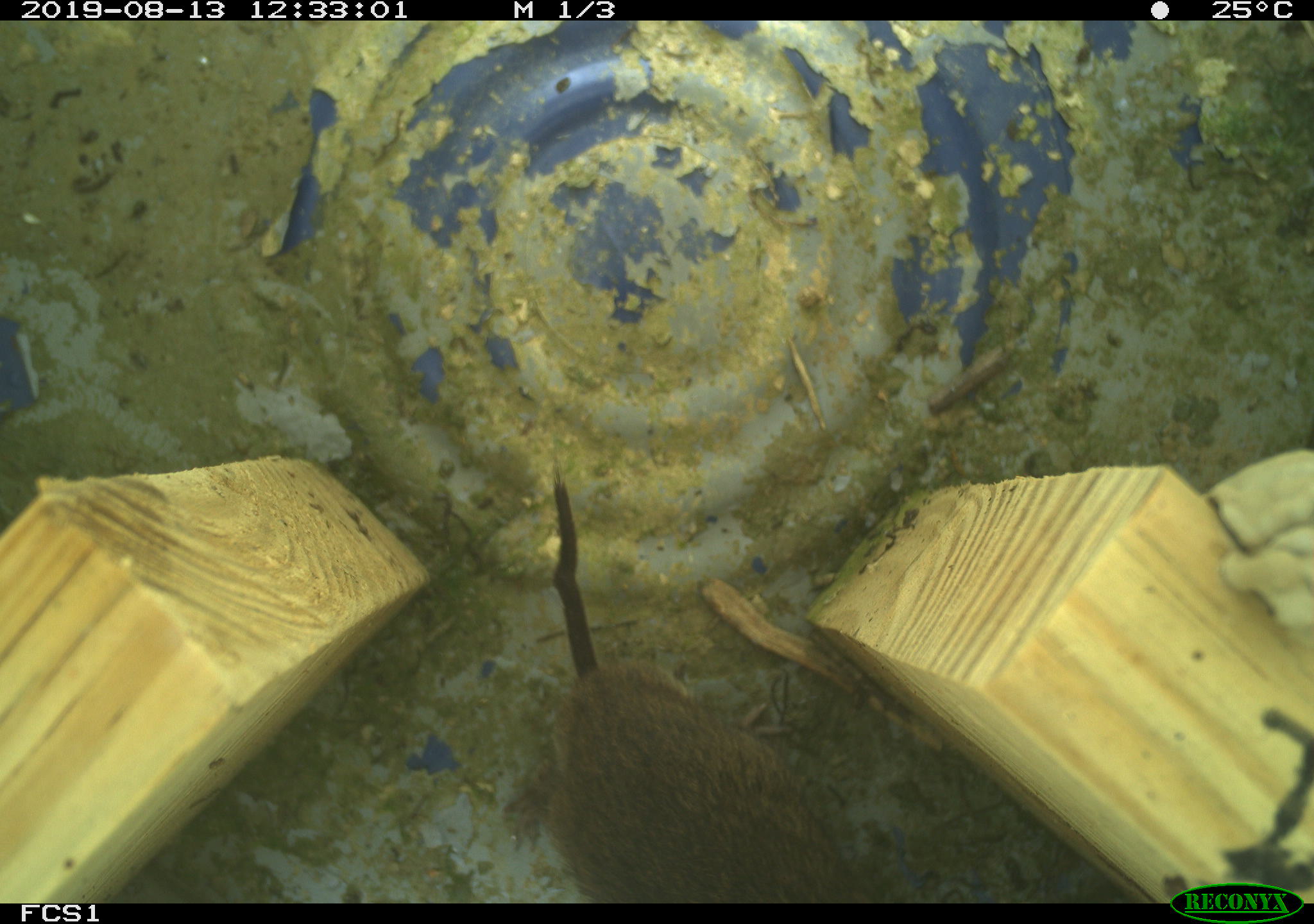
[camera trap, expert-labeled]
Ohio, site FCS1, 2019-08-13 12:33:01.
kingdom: Animalia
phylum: Chordata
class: Mammalia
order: Rodentia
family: Cricetidae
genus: Microtus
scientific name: Microtus pennsylvanicus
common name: meadow vole